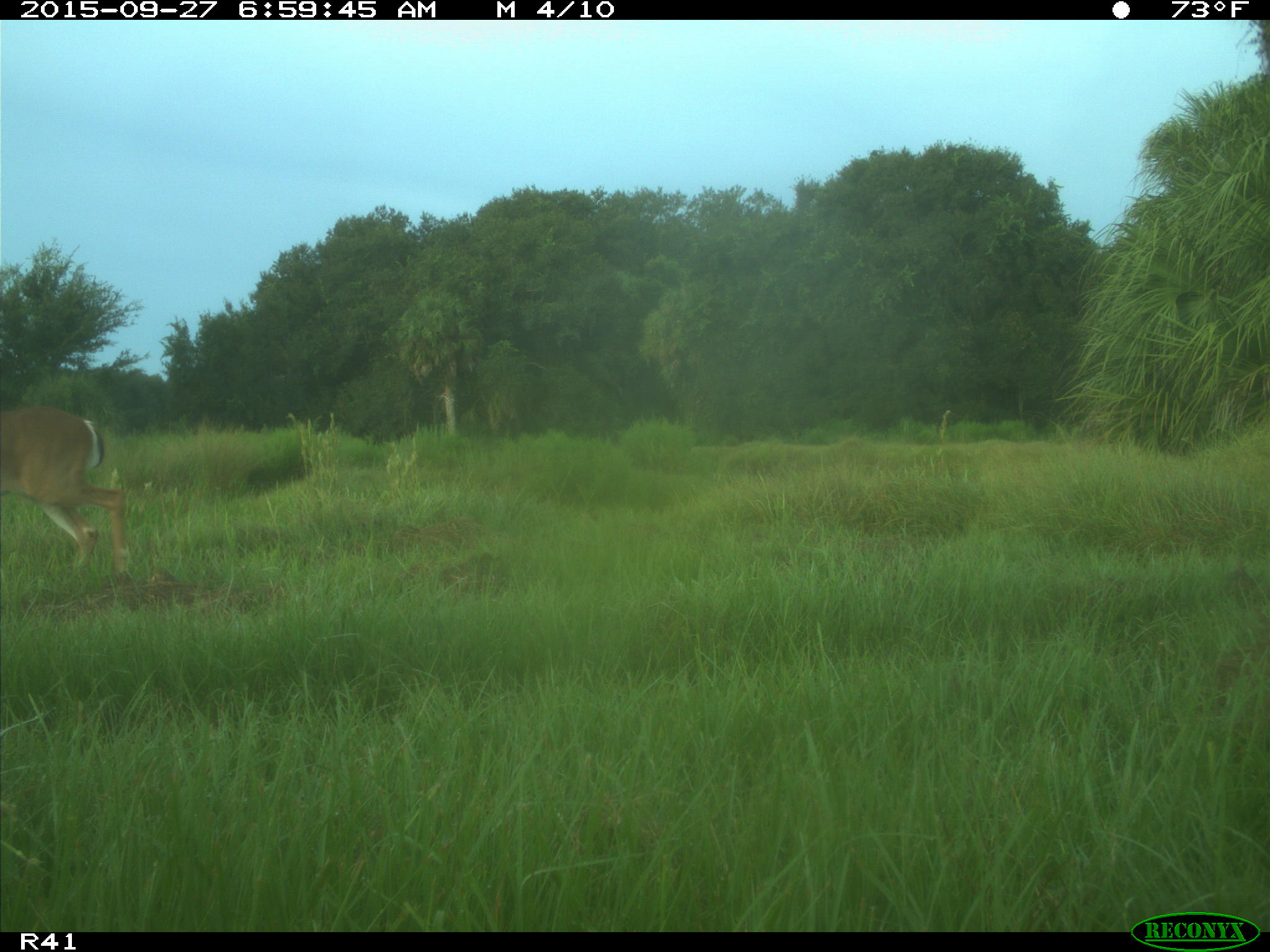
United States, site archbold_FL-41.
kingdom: Animalia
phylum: Chordata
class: Mammalia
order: Artiodactyla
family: Cervidae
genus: Odocoileus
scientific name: Odocoileus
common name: deer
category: unidentified deer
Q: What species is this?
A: Unidentified deer (deer) (Odocoileus).